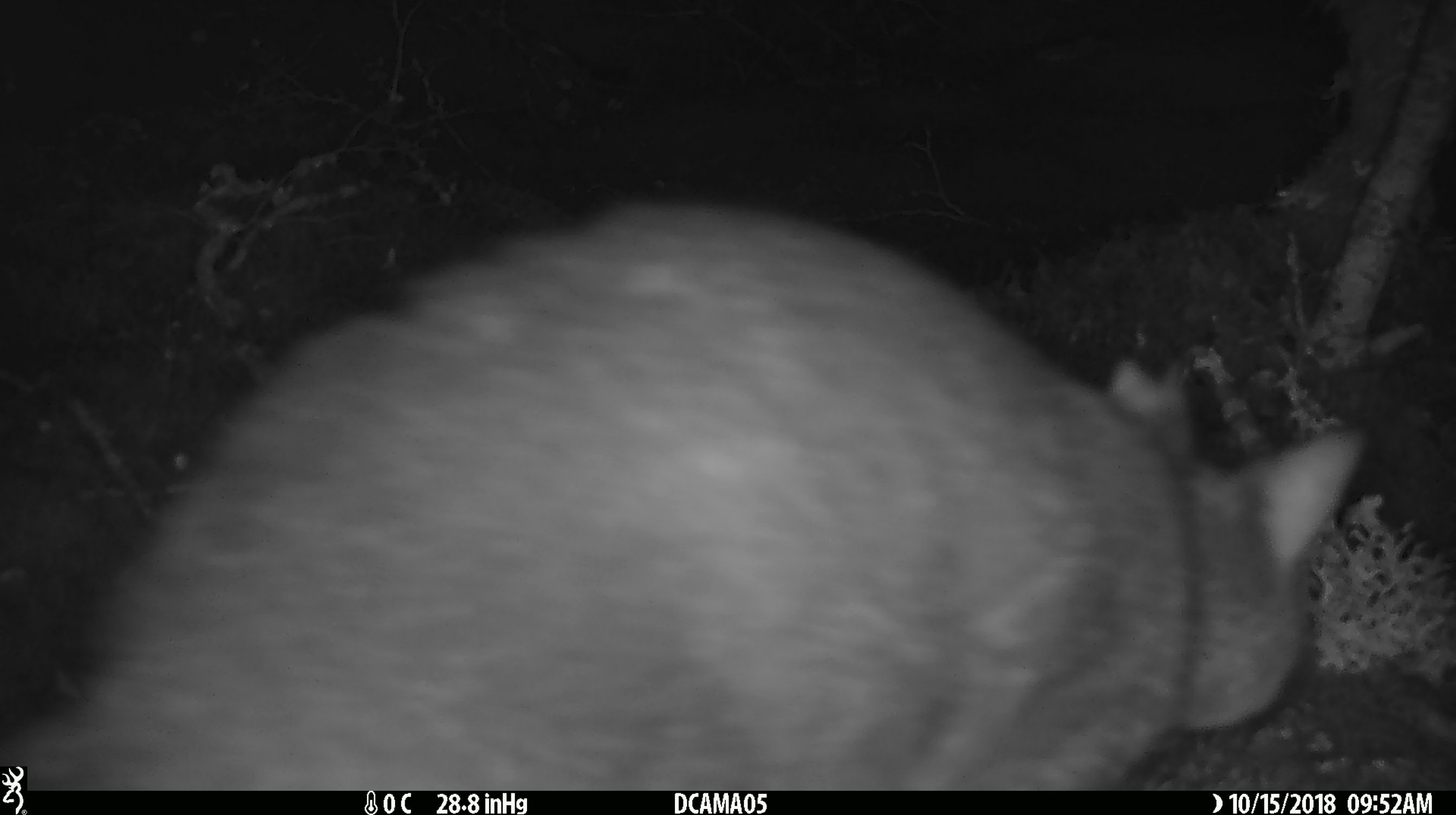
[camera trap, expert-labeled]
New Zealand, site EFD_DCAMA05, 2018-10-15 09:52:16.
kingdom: Animalia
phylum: Chordata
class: Mammalia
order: Diprotodontia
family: Phalangeridae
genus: Trichosurus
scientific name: Trichosurus vulpecula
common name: common brushtail possum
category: possum